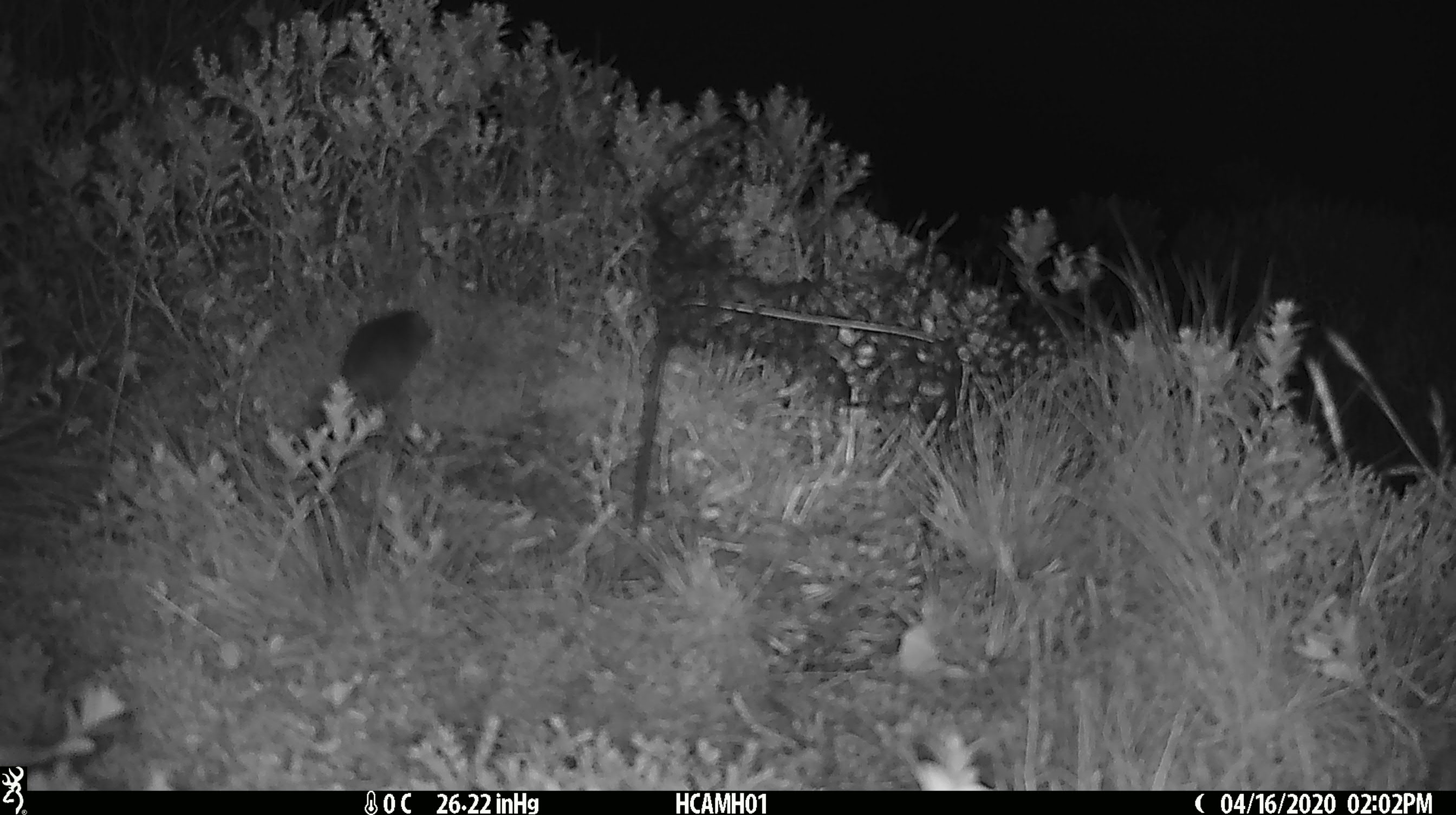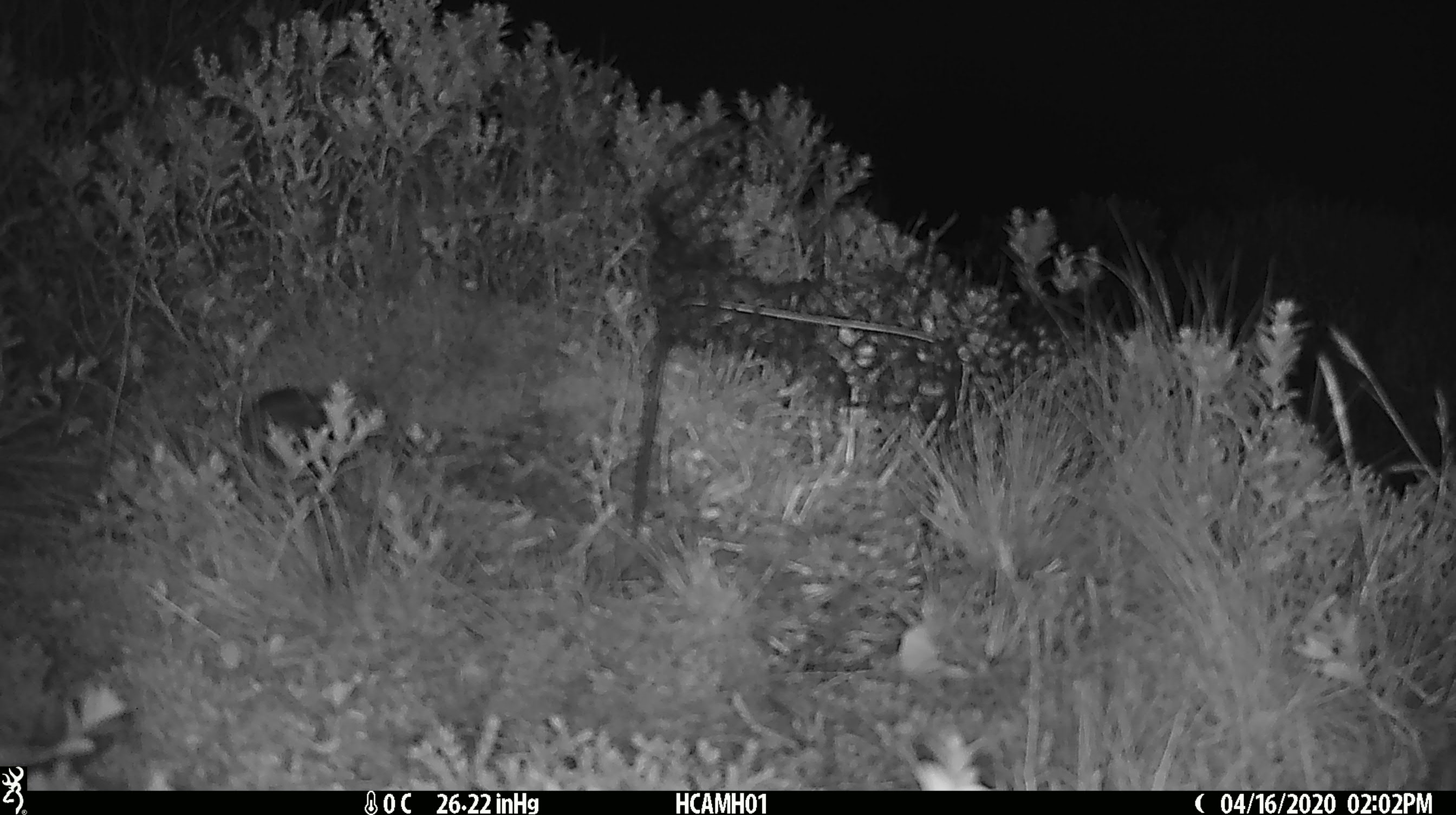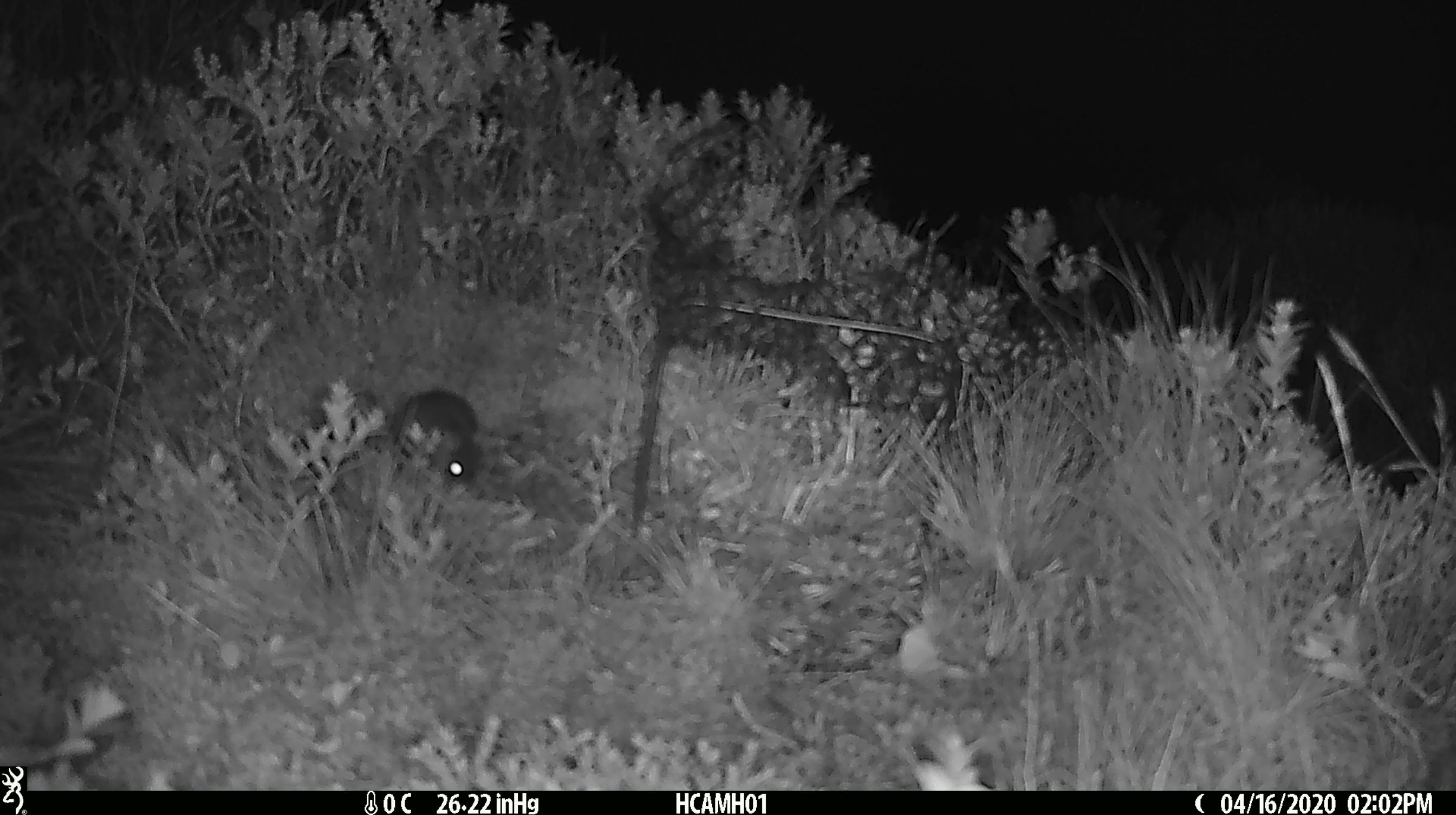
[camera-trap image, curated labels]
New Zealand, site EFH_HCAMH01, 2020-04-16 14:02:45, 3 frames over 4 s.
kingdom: Animalia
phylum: Chordata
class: Mammalia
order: Rodentia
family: Muridae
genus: Mus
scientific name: Mus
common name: mouse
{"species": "mouse (Mus)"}